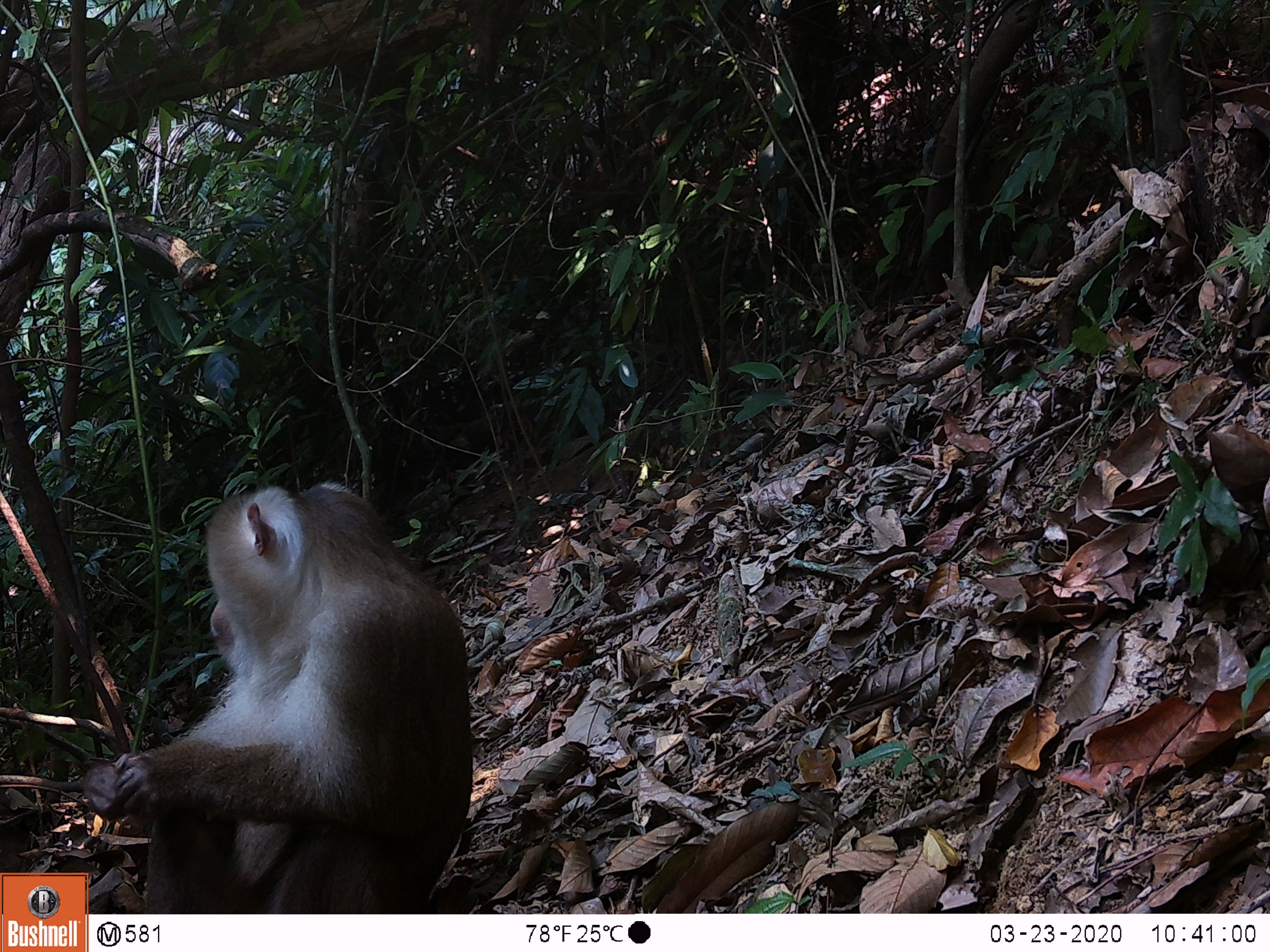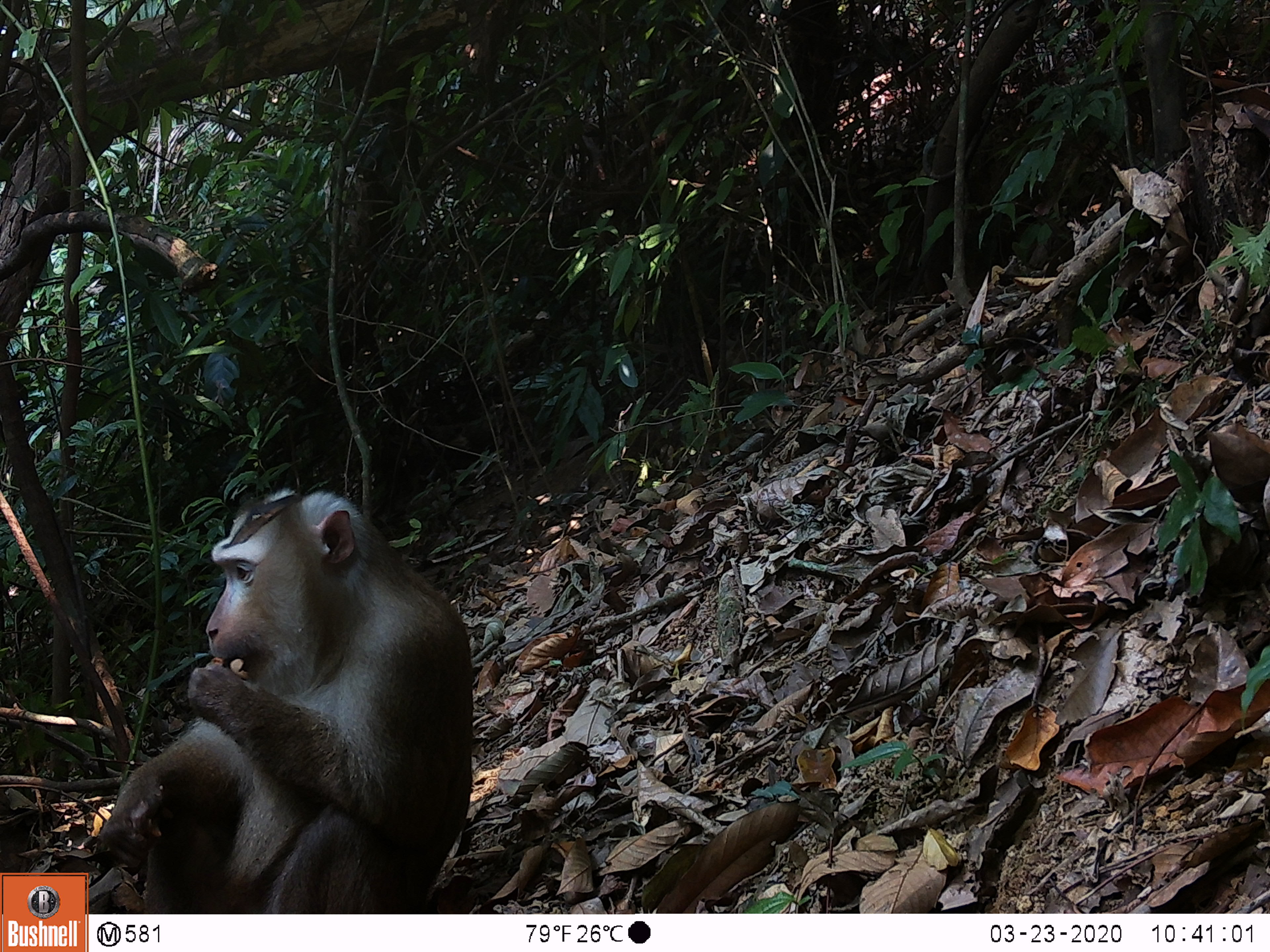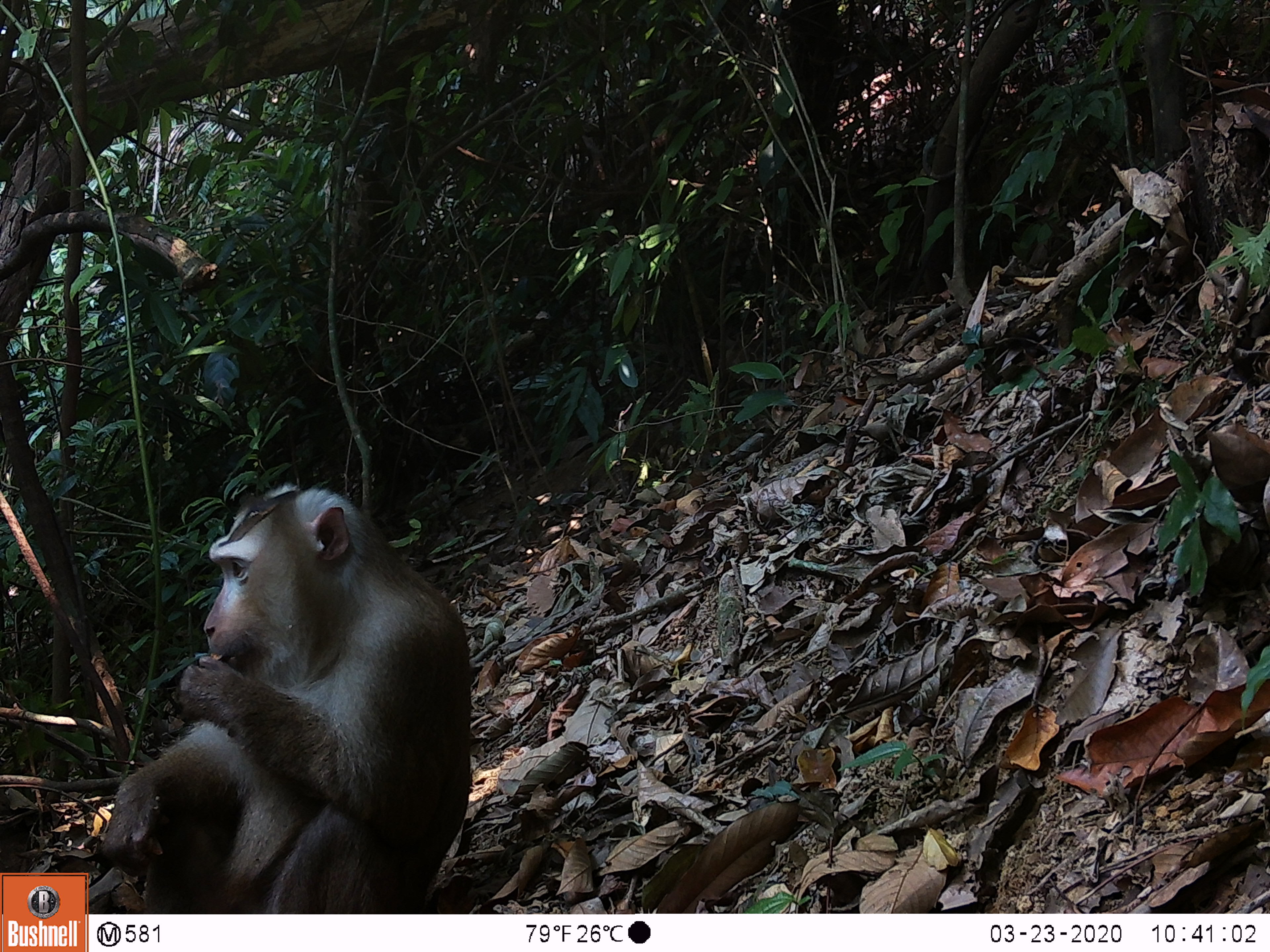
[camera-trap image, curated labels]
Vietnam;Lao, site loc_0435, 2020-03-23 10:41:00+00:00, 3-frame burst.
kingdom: Animalia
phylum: Chordata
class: Mammalia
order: Primates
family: Cercopithecidae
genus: Macaca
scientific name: Macaca nemestrina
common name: pig-tailed macaque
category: pig tailed macaque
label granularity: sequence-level